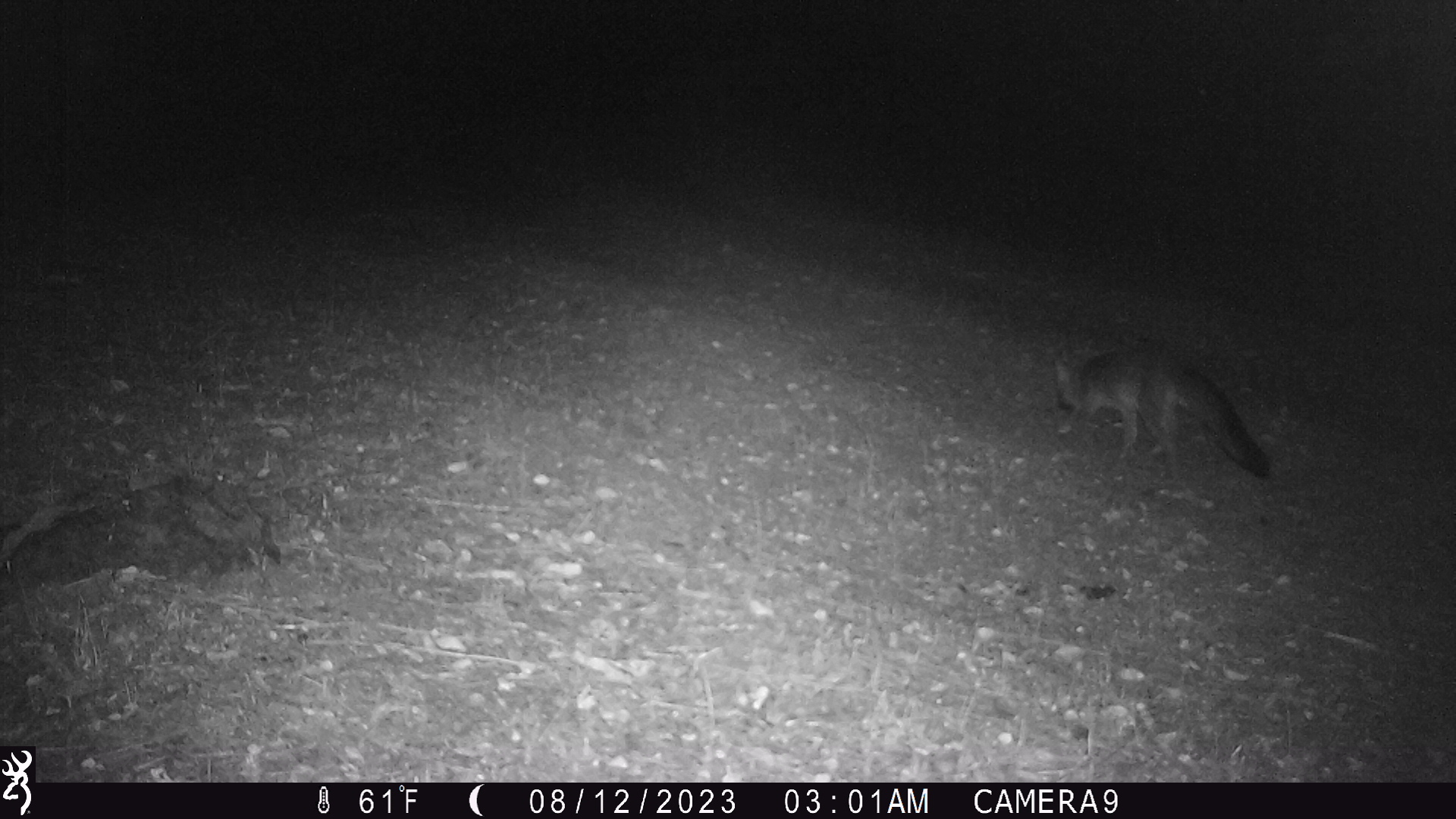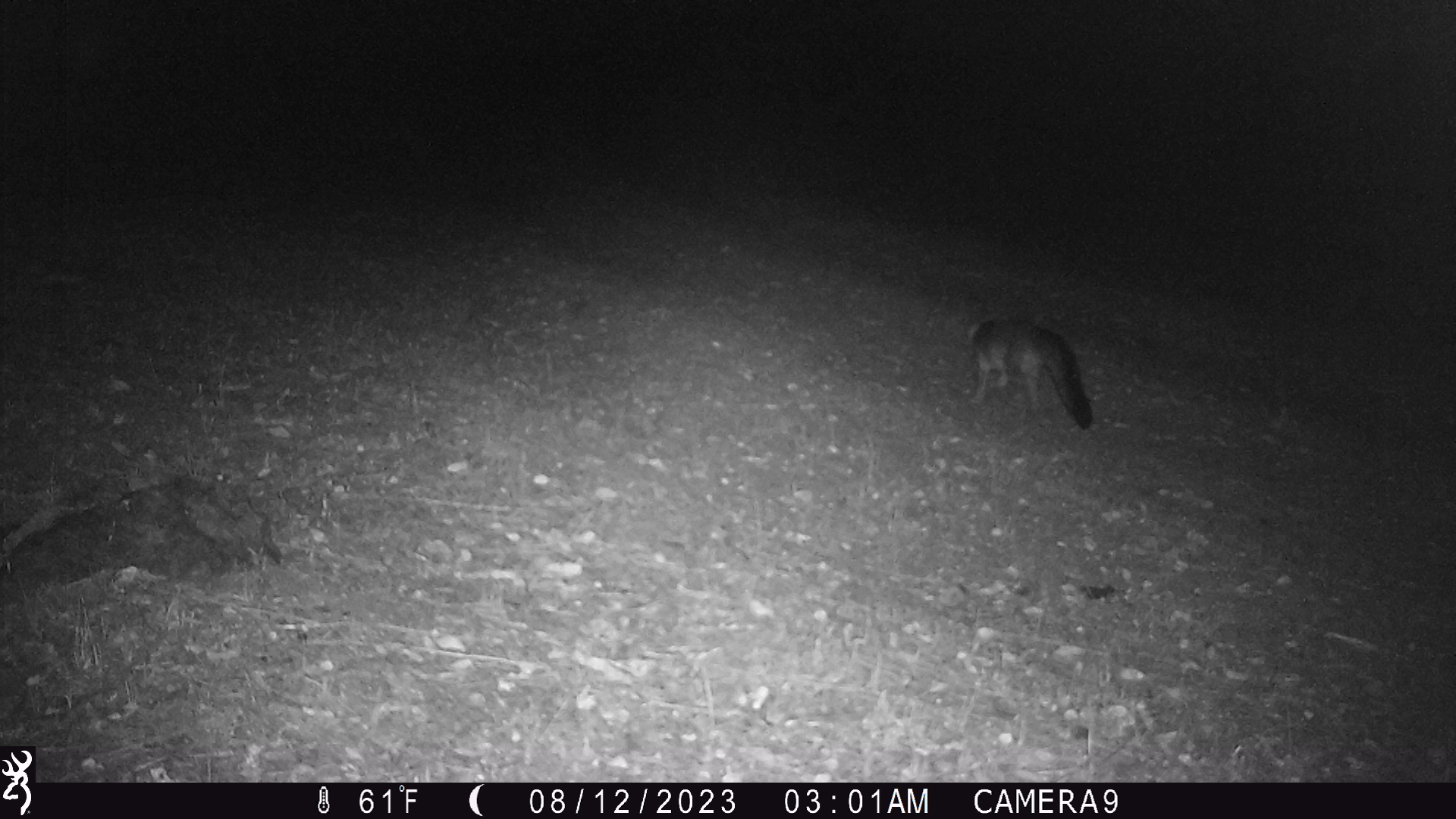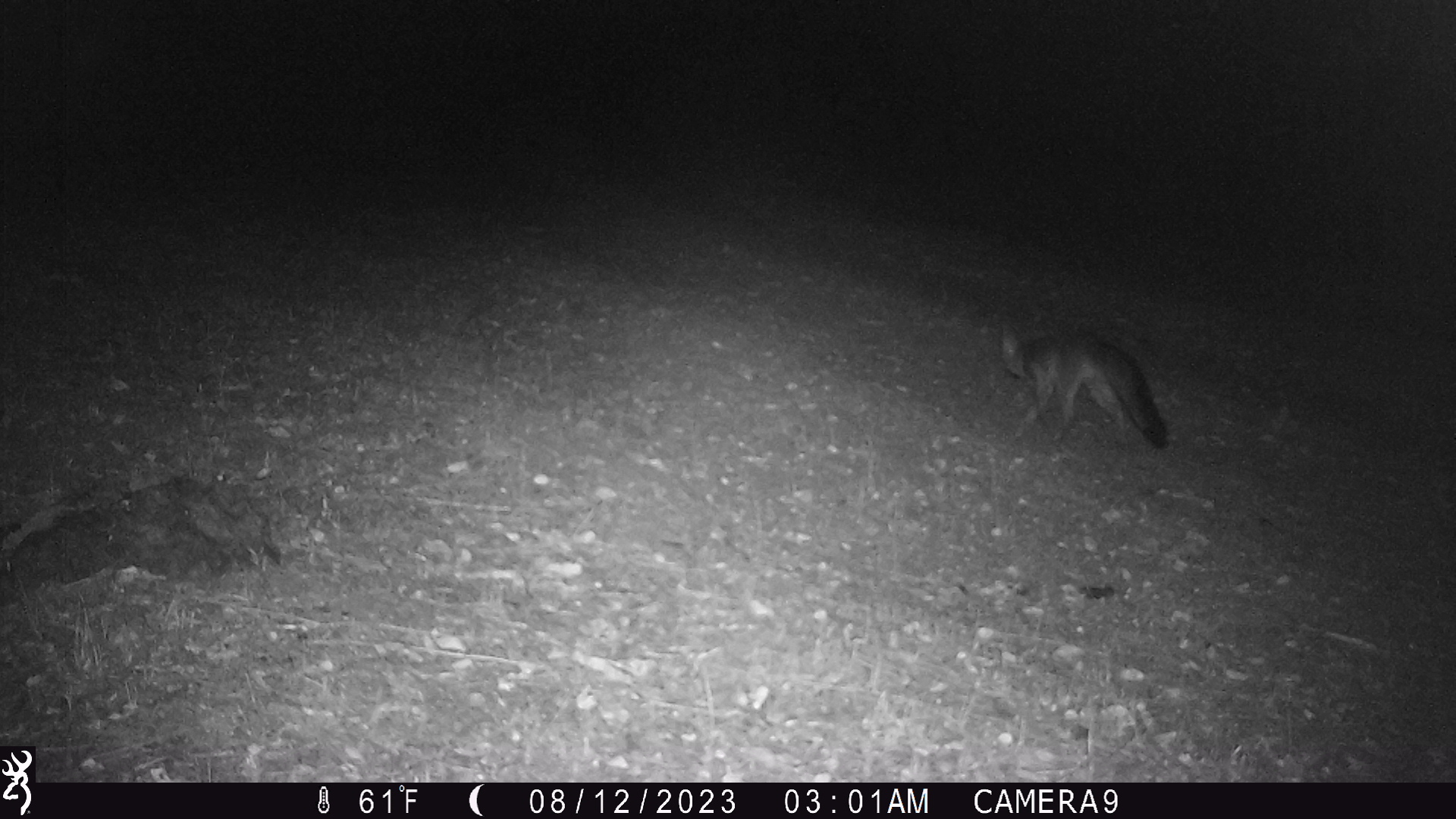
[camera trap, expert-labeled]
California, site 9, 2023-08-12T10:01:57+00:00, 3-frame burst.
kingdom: Animalia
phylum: Chordata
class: Mammalia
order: Carnivora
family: Canidae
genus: Urocyon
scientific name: Urocyon cinereoargenteus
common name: gray fox